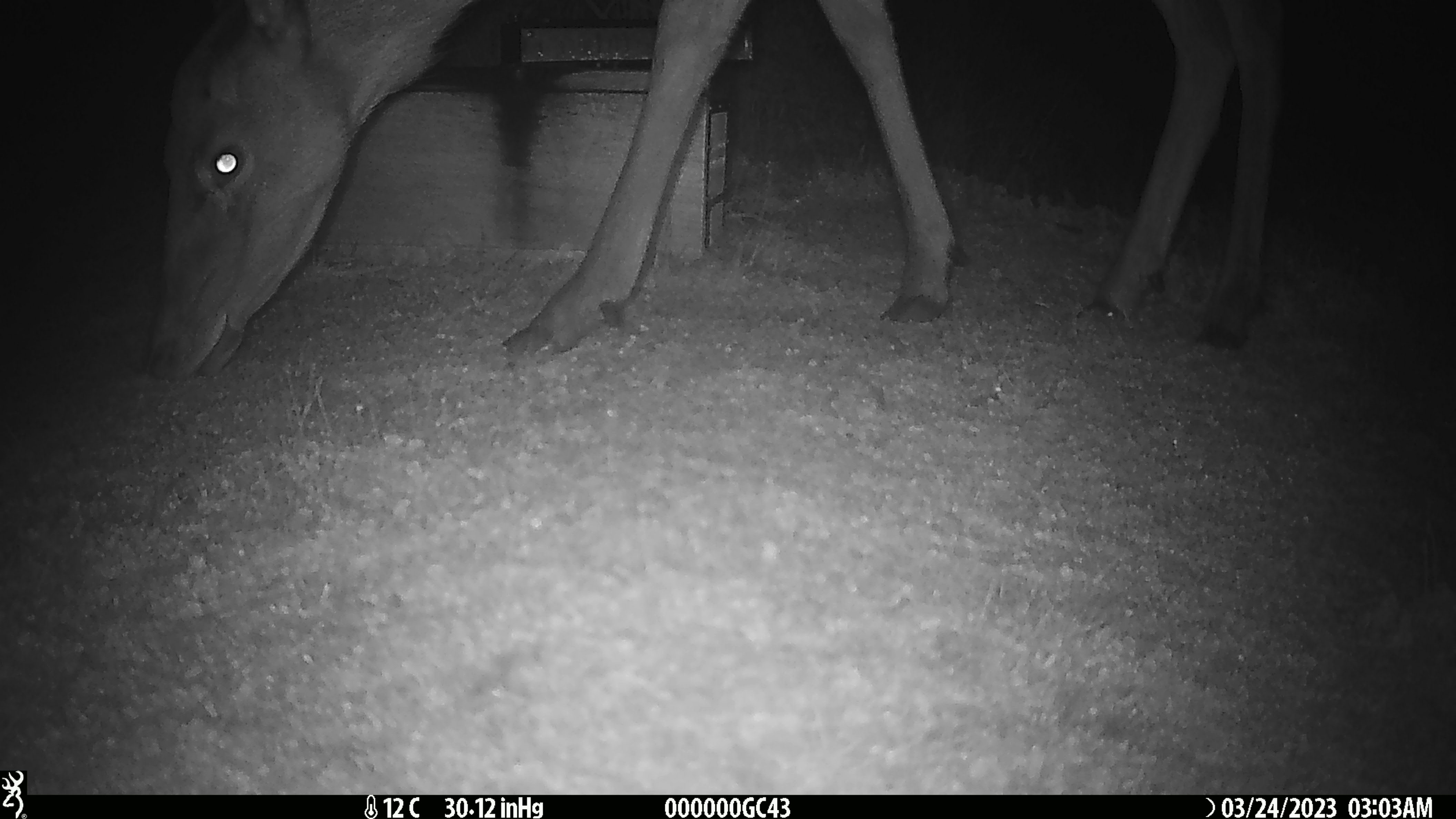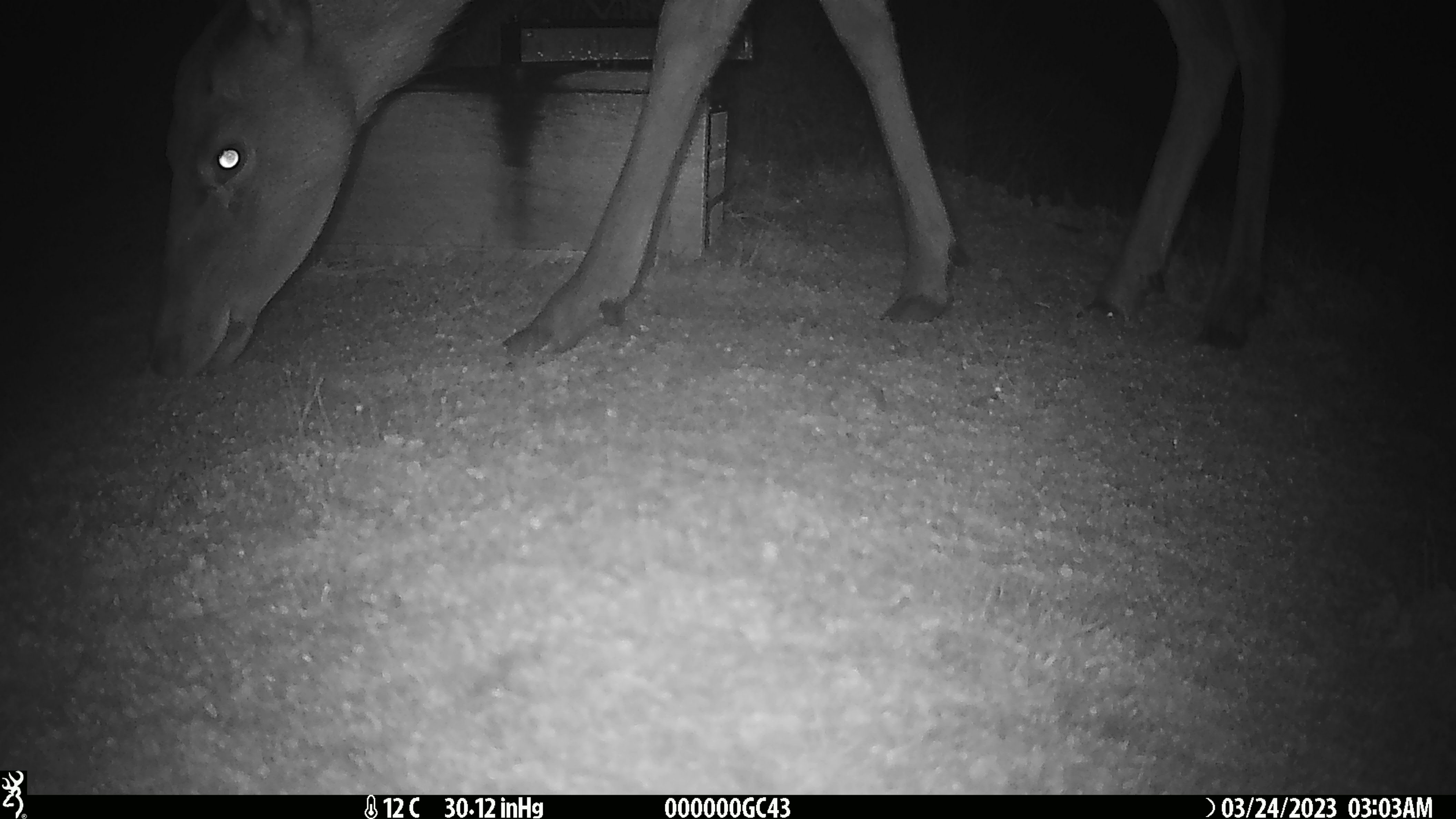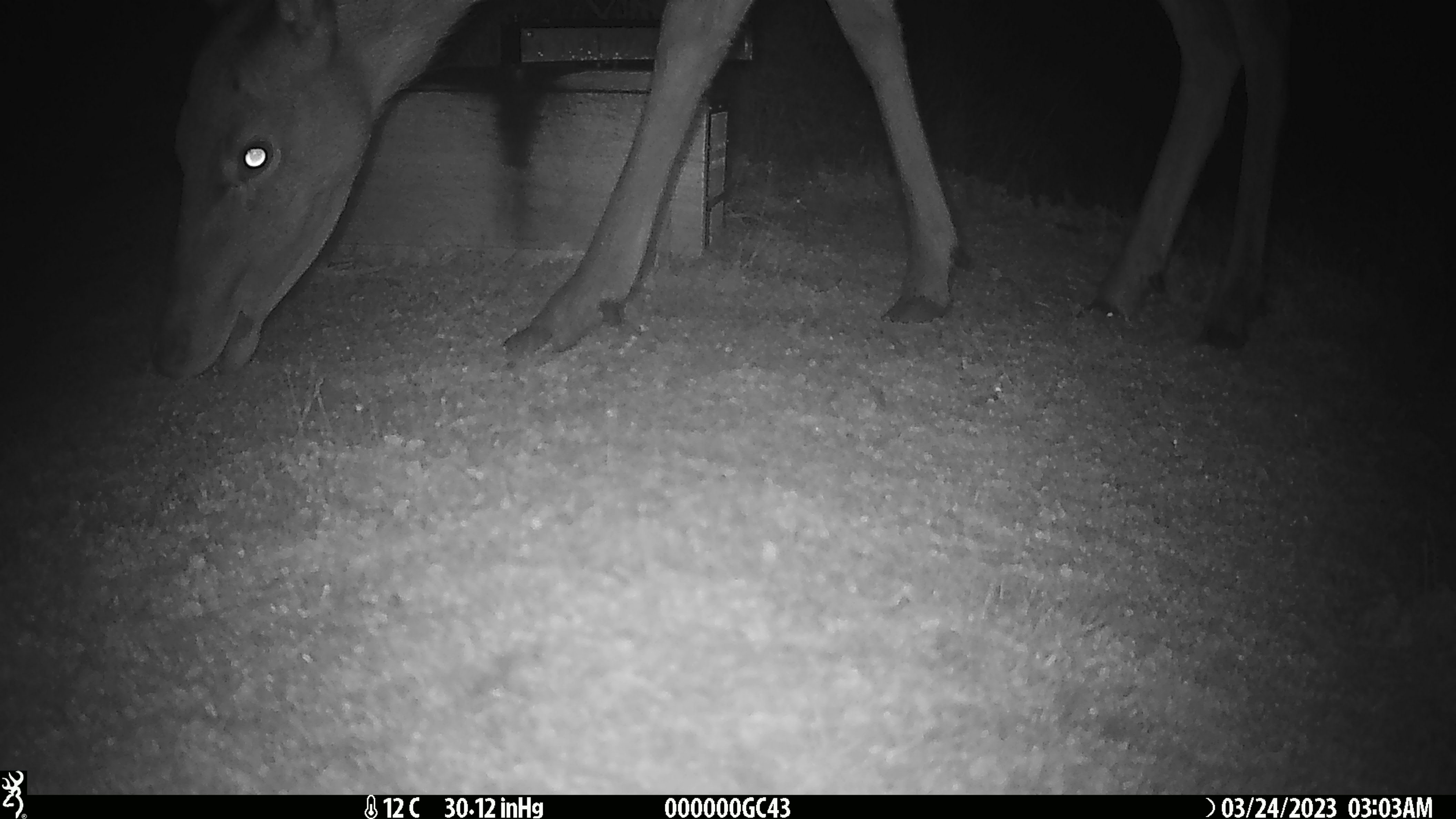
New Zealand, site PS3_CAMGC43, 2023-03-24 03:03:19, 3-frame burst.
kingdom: Animalia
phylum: Chordata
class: Mammalia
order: Artiodactyla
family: Cervidae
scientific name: Cervidae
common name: deer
Deer (Cervidae).